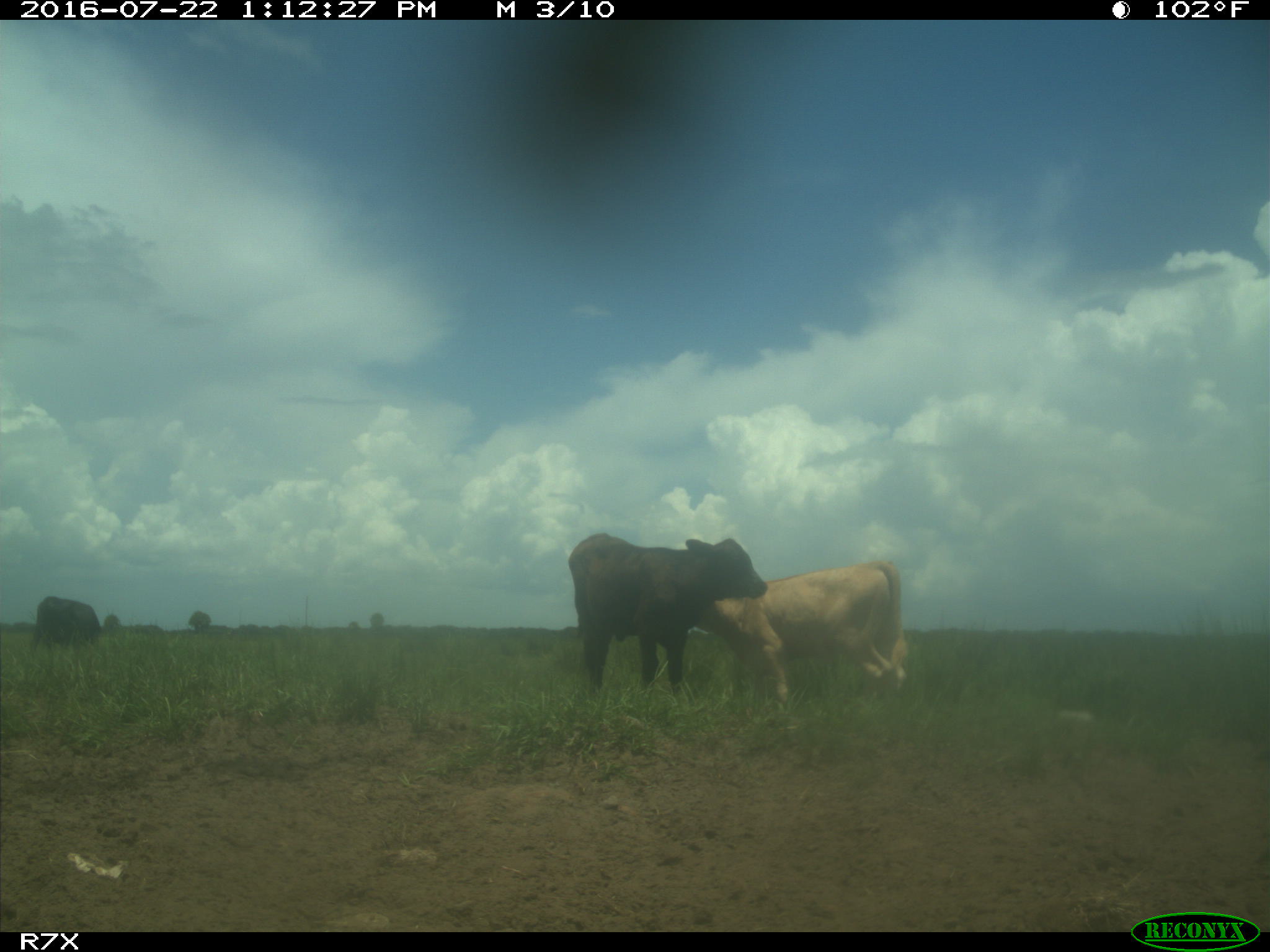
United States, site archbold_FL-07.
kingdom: Animalia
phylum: Chordata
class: Mammalia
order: Artiodactyla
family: Bovidae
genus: Bos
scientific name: Bos taurus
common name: domestic cow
Bos taurus (domestic cow).